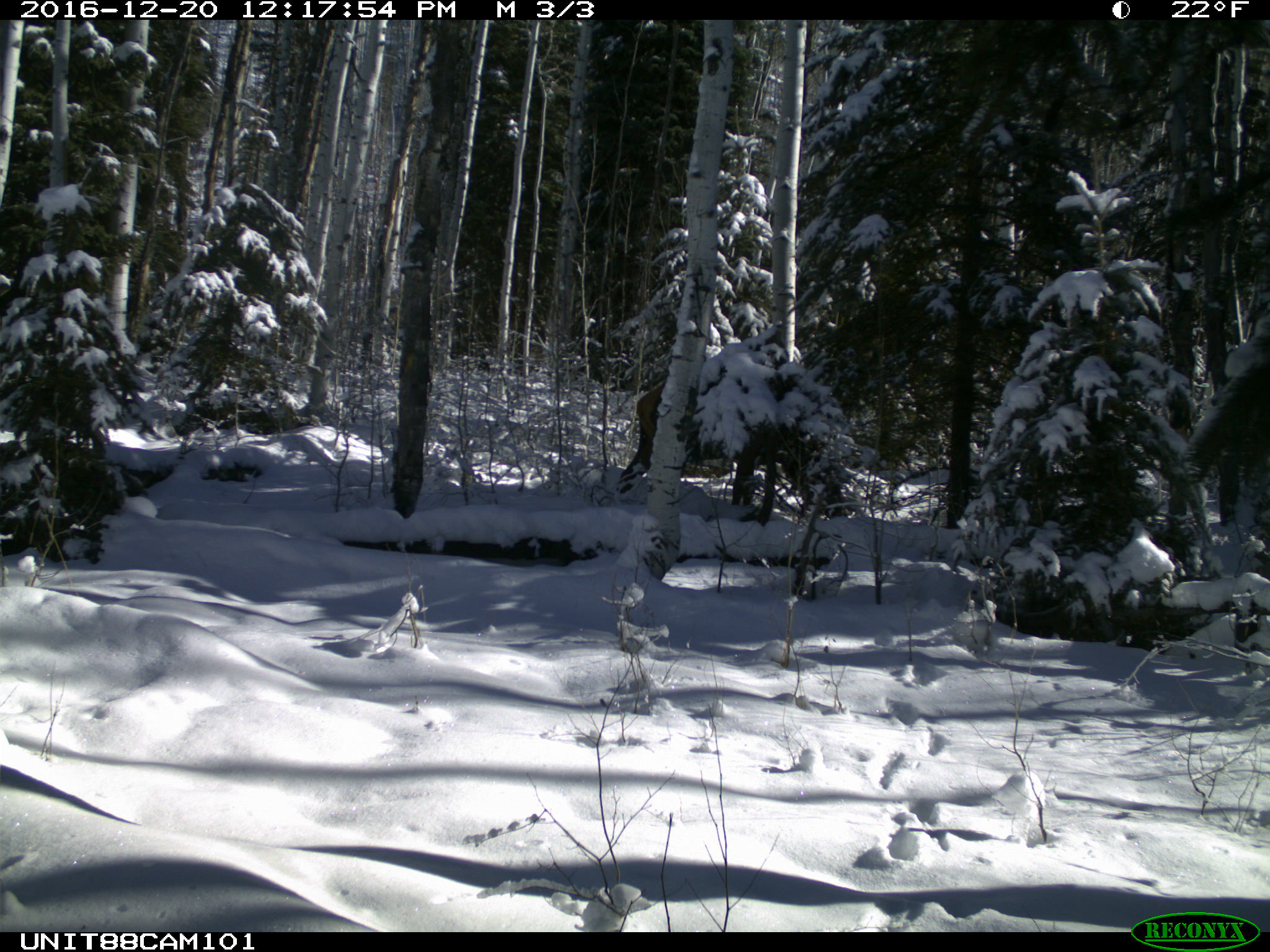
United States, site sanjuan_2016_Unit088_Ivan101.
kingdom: Animalia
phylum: Chordata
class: Mammalia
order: Artiodactyla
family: Cervidae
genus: Cervus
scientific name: Cervus elaphus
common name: red deer